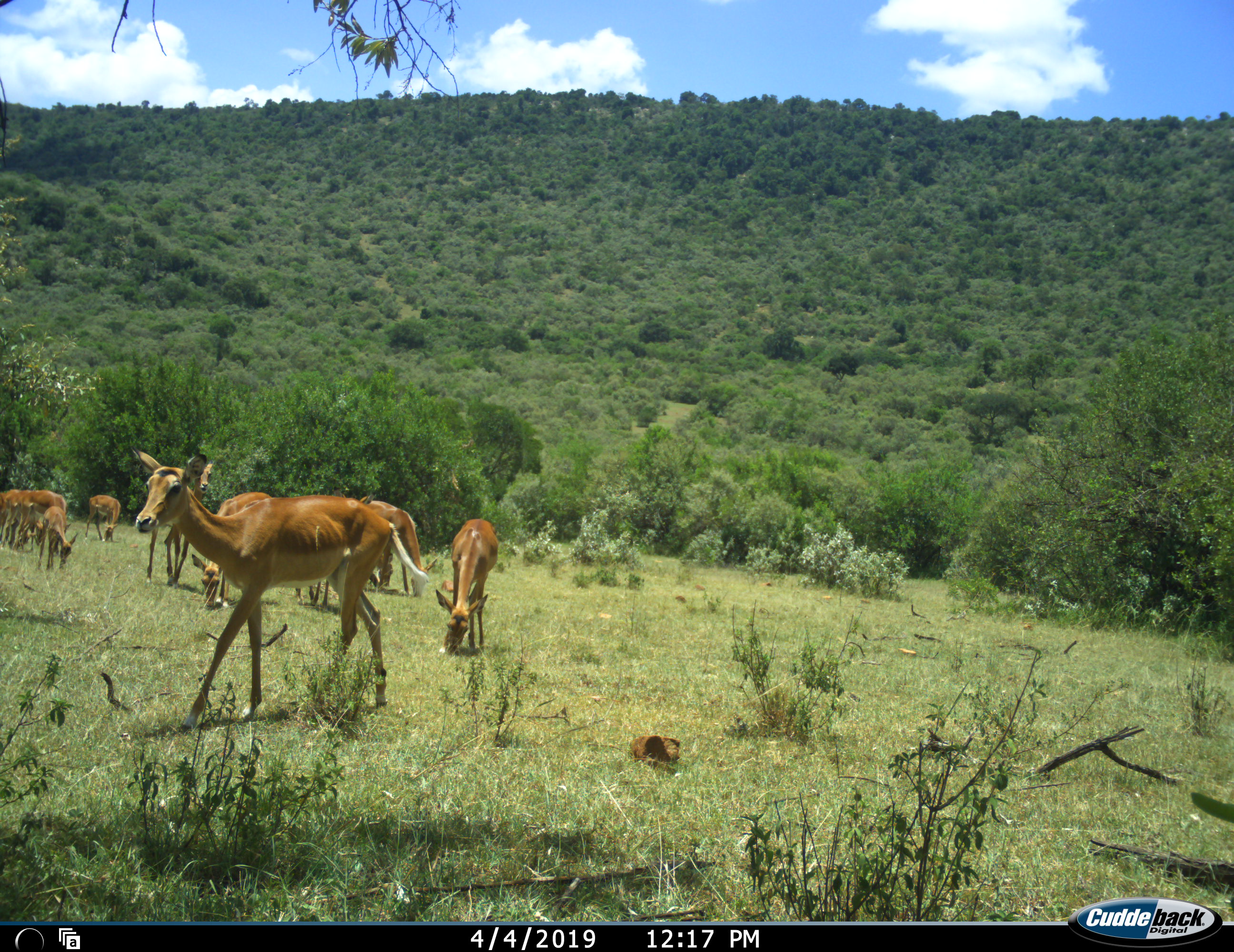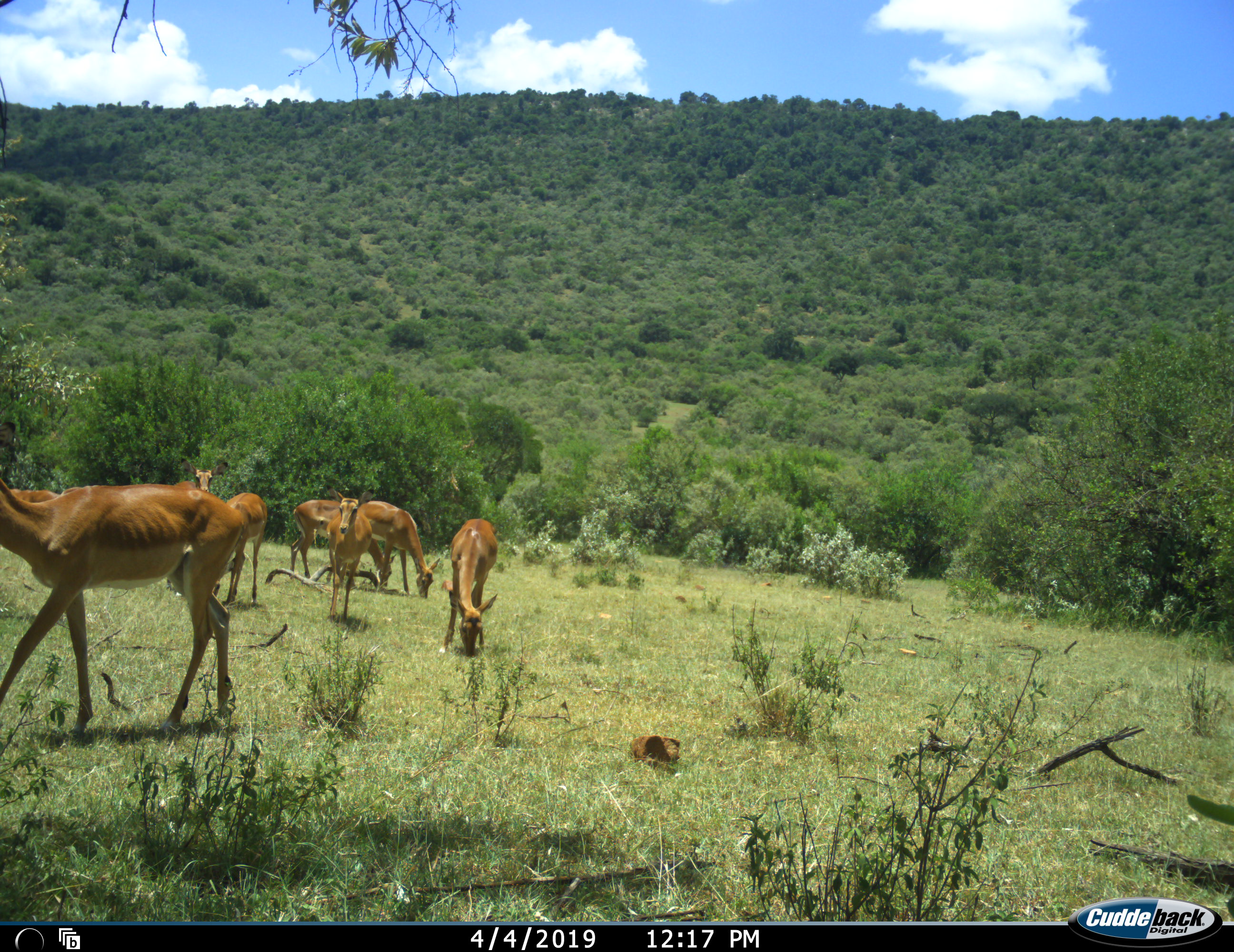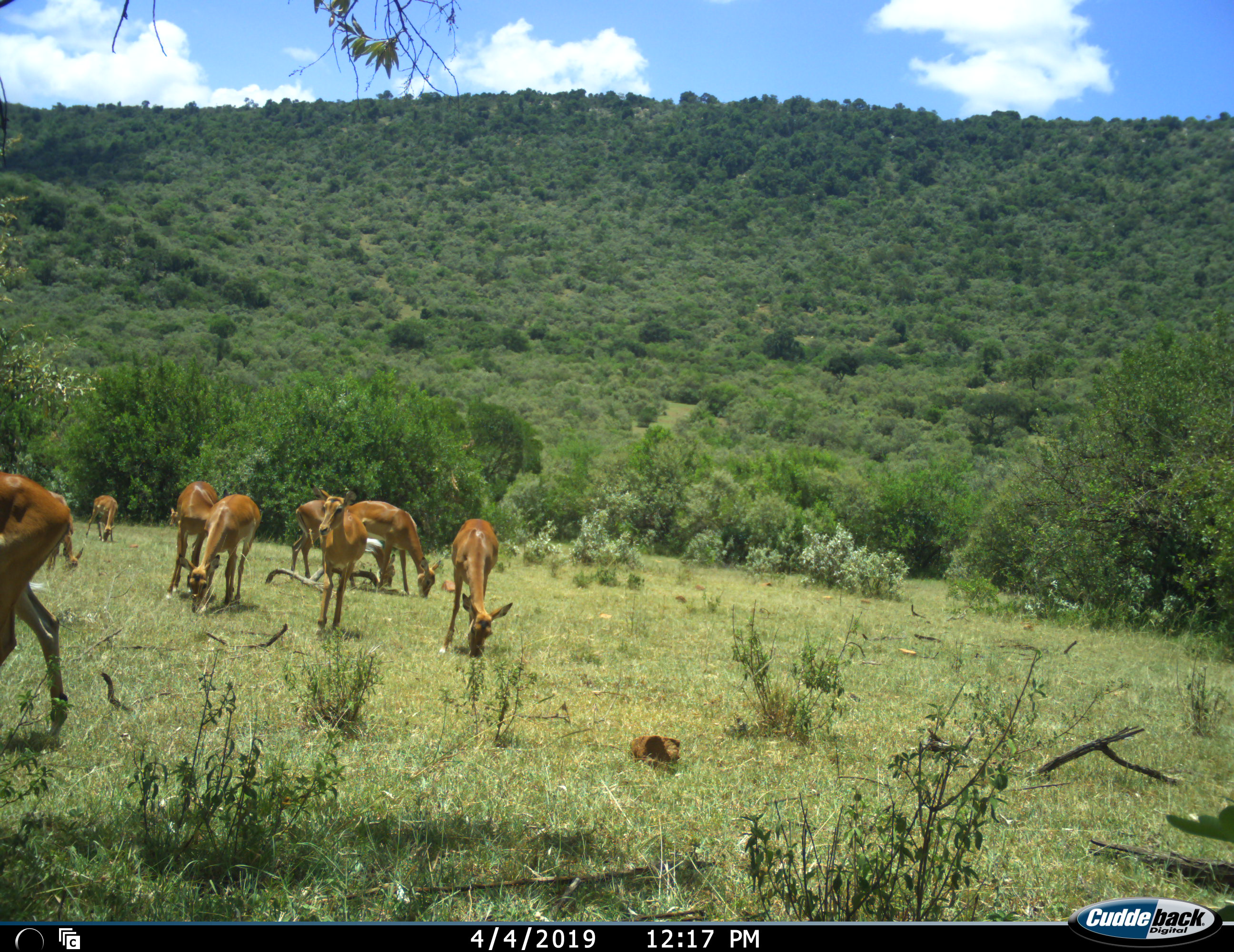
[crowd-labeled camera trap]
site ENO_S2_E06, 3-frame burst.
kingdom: Animalia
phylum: Chordata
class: Mammalia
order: Artiodactyla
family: Bovidae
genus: Aepyceros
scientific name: Aepyceros melampus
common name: impala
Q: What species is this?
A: Impala (Aepyceros melampus).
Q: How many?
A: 10.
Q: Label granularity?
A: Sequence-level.